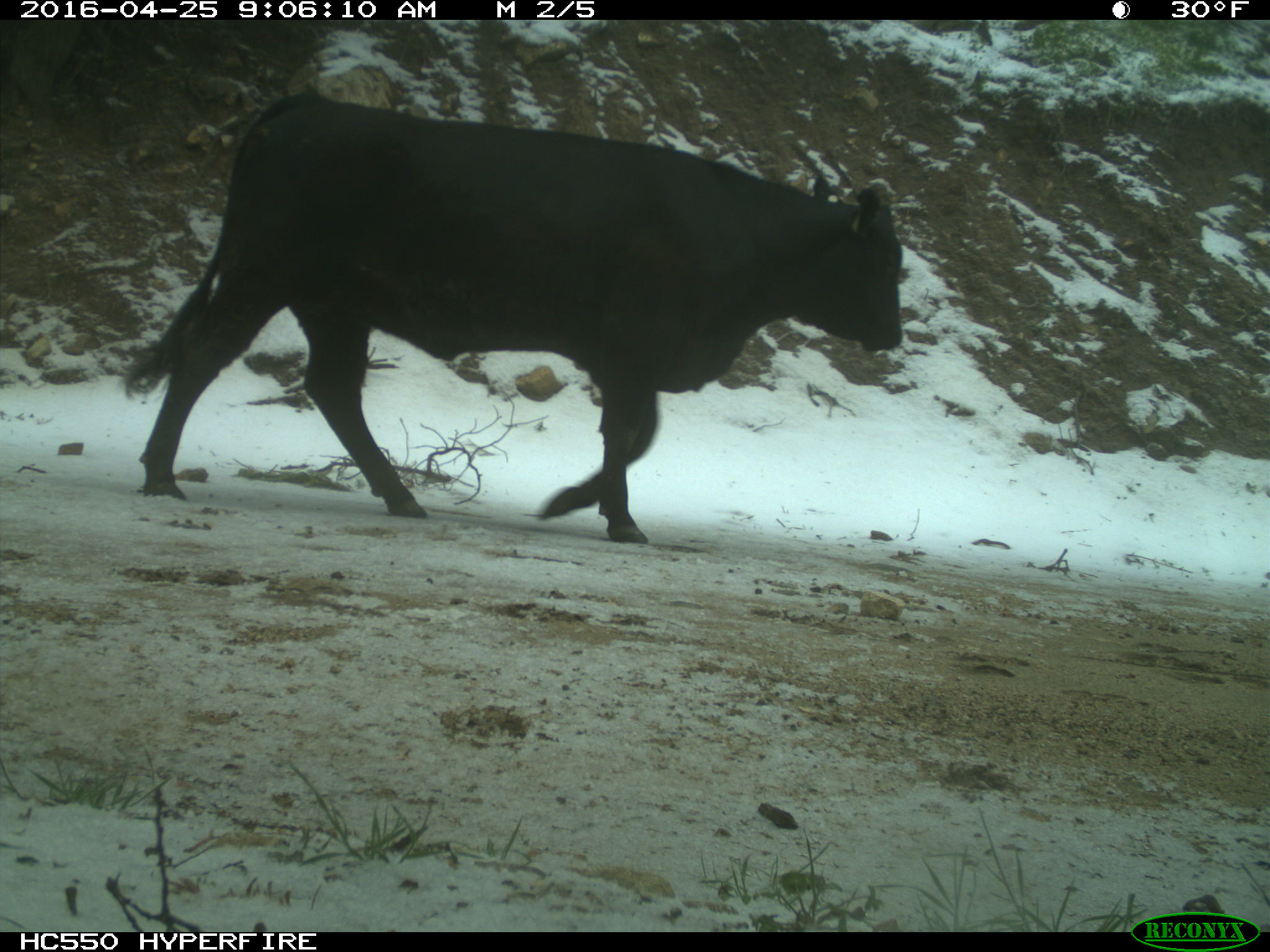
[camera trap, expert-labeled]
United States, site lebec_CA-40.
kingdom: Animalia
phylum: Chordata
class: Mammalia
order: Artiodactyla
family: Bovidae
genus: Bos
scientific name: Bos taurus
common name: domestic cow